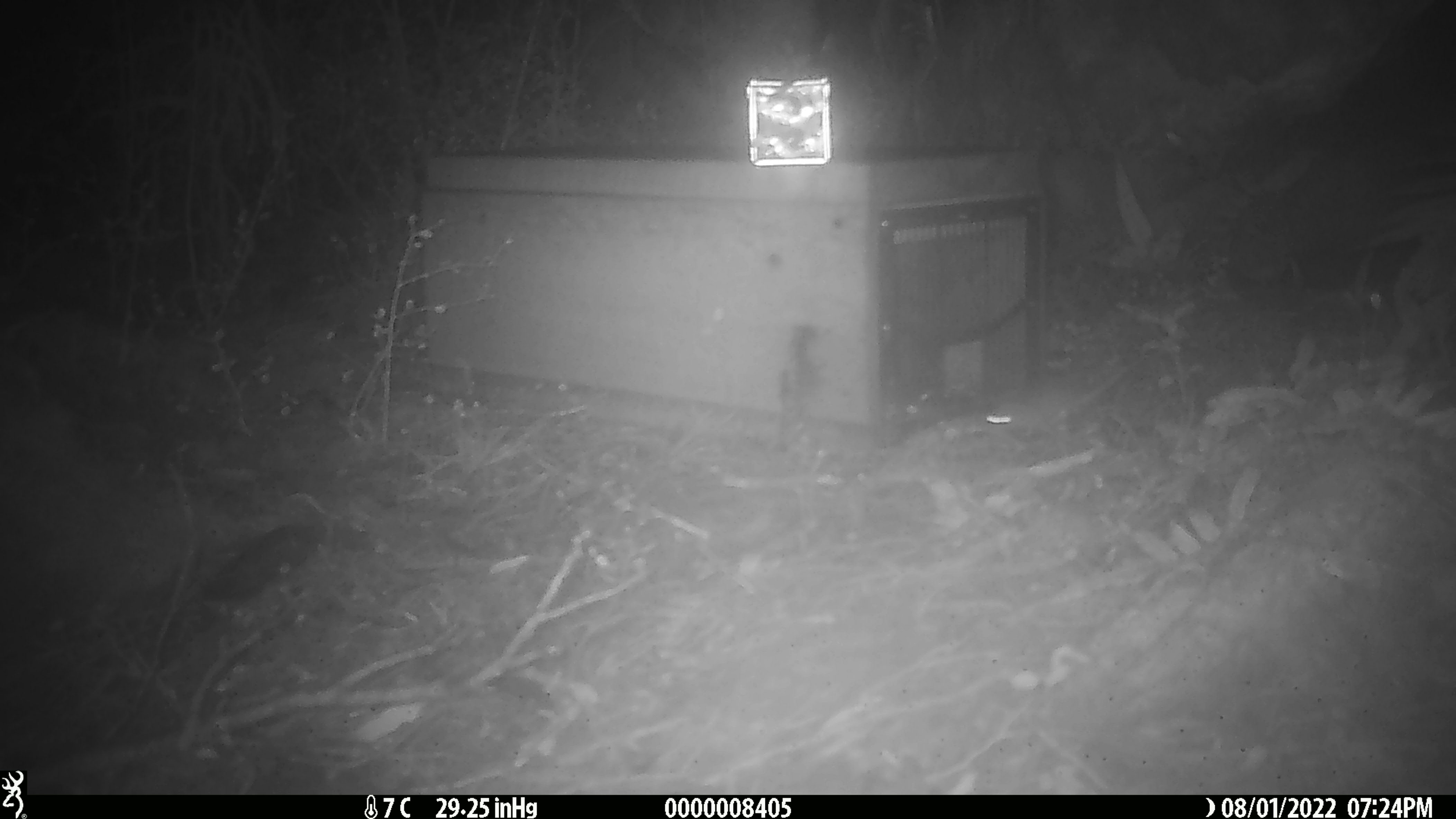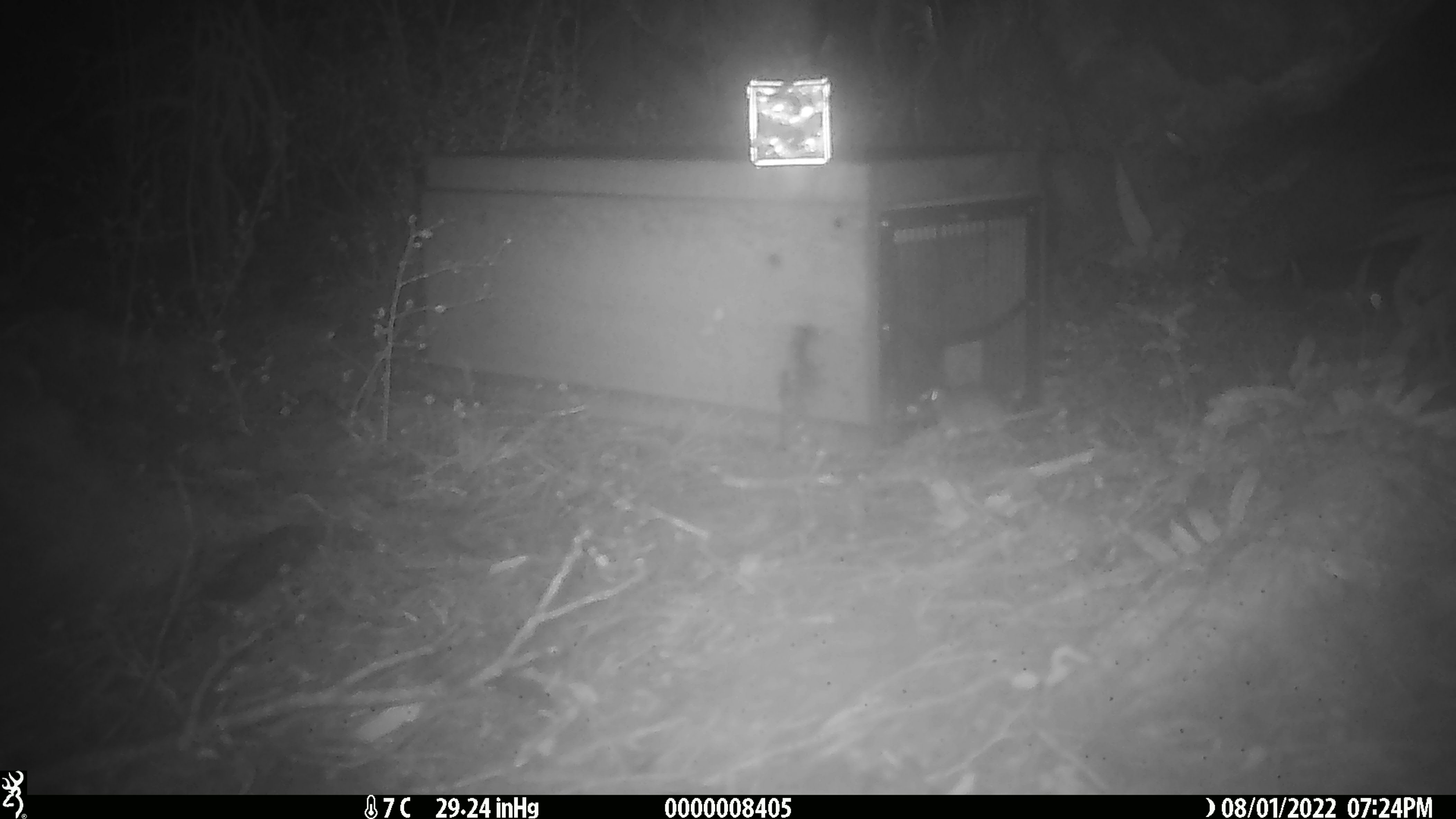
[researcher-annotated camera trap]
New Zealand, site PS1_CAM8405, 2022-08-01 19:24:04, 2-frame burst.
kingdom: Animalia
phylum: Chordata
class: Mammalia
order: Rodentia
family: Muridae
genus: Mus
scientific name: Mus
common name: mouse